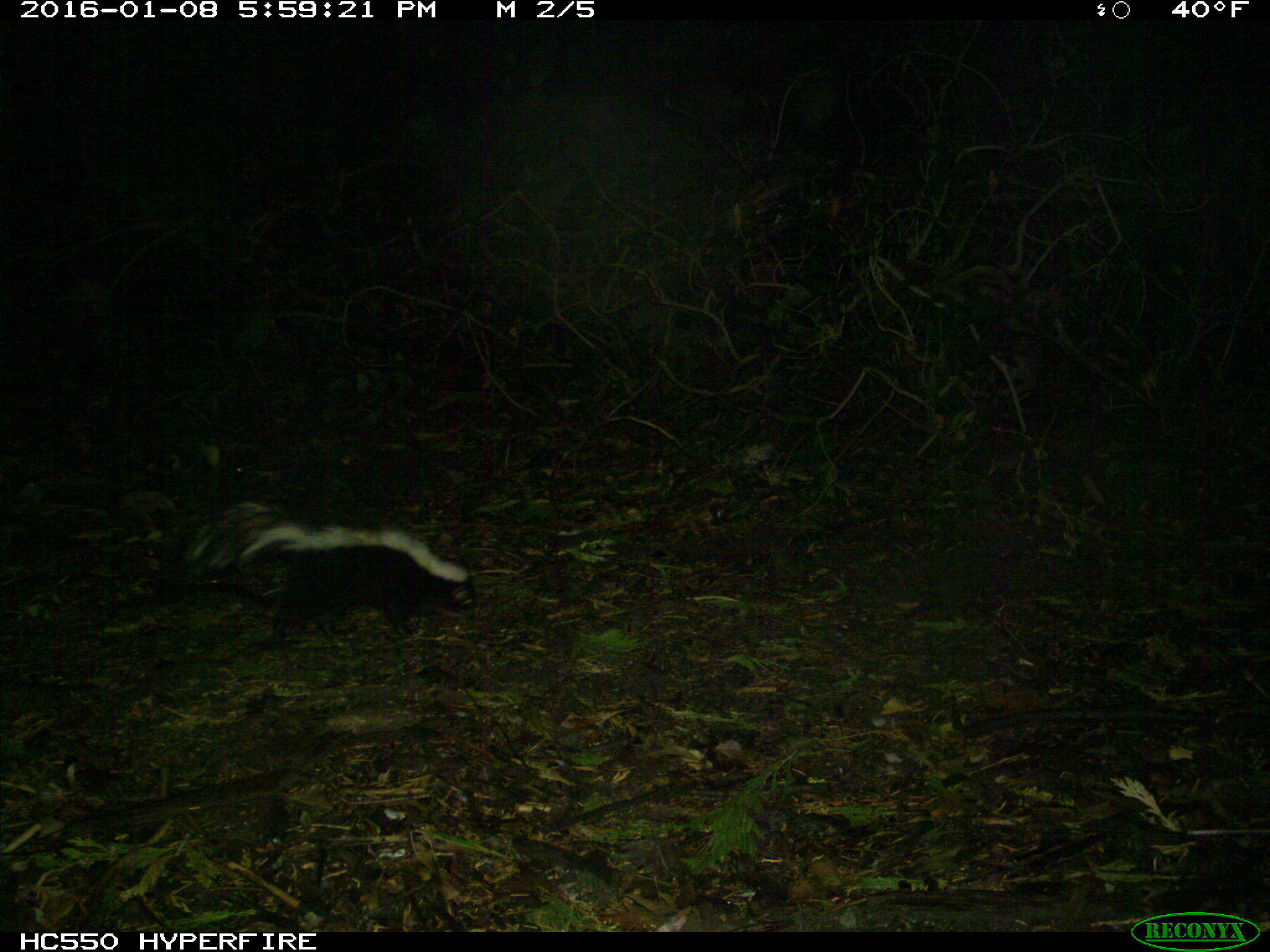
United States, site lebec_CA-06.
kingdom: Animalia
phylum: Chordata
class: Mammalia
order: Carnivora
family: Mephitidae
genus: Mephitis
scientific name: Mephitis mephitis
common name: striped skunk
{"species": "Mephitis mephitis (striped skunk)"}